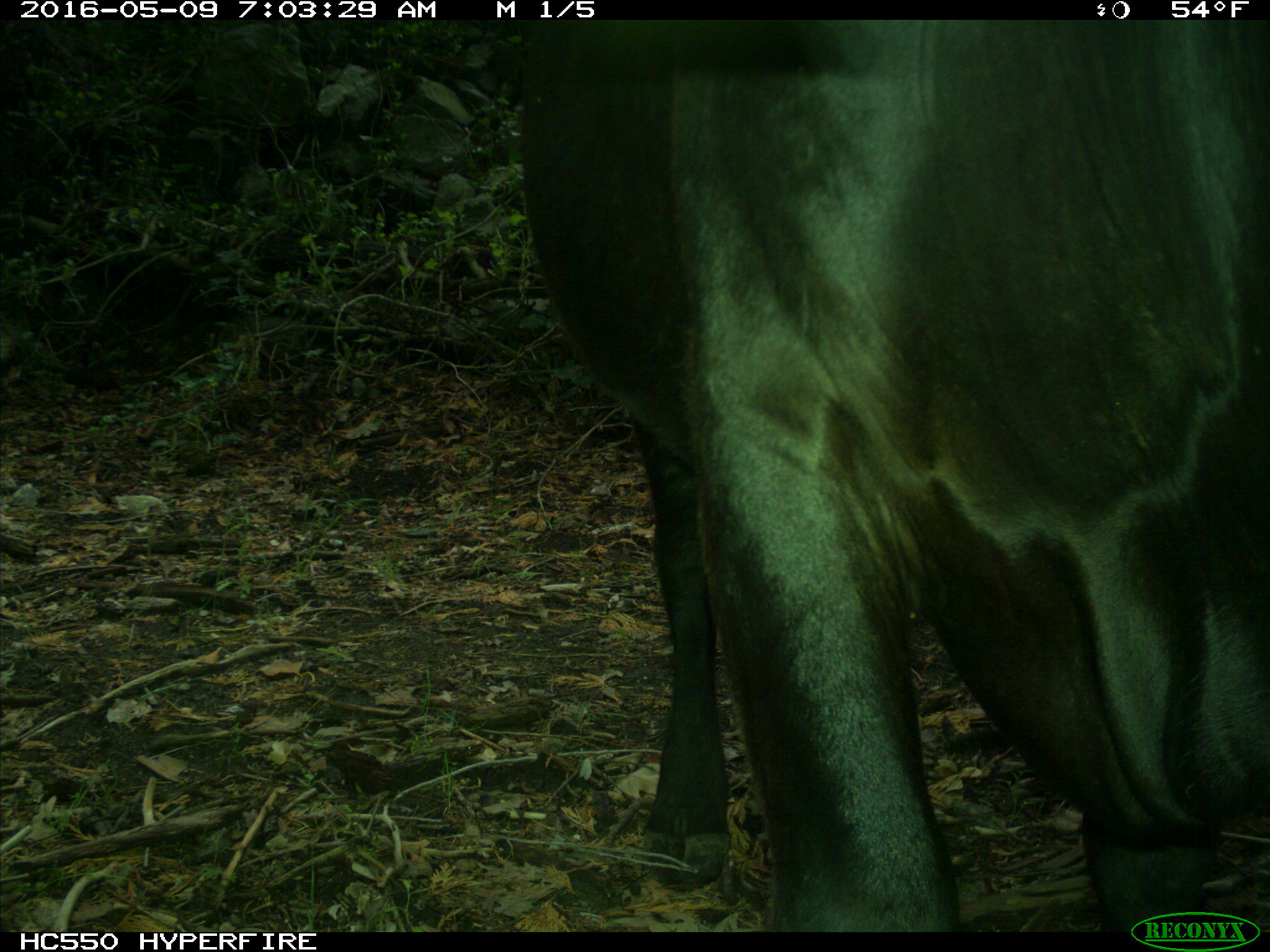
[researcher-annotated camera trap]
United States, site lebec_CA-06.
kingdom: Animalia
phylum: Chordata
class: Mammalia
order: Artiodactyla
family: Bovidae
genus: Bos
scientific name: Bos taurus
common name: domestic cow